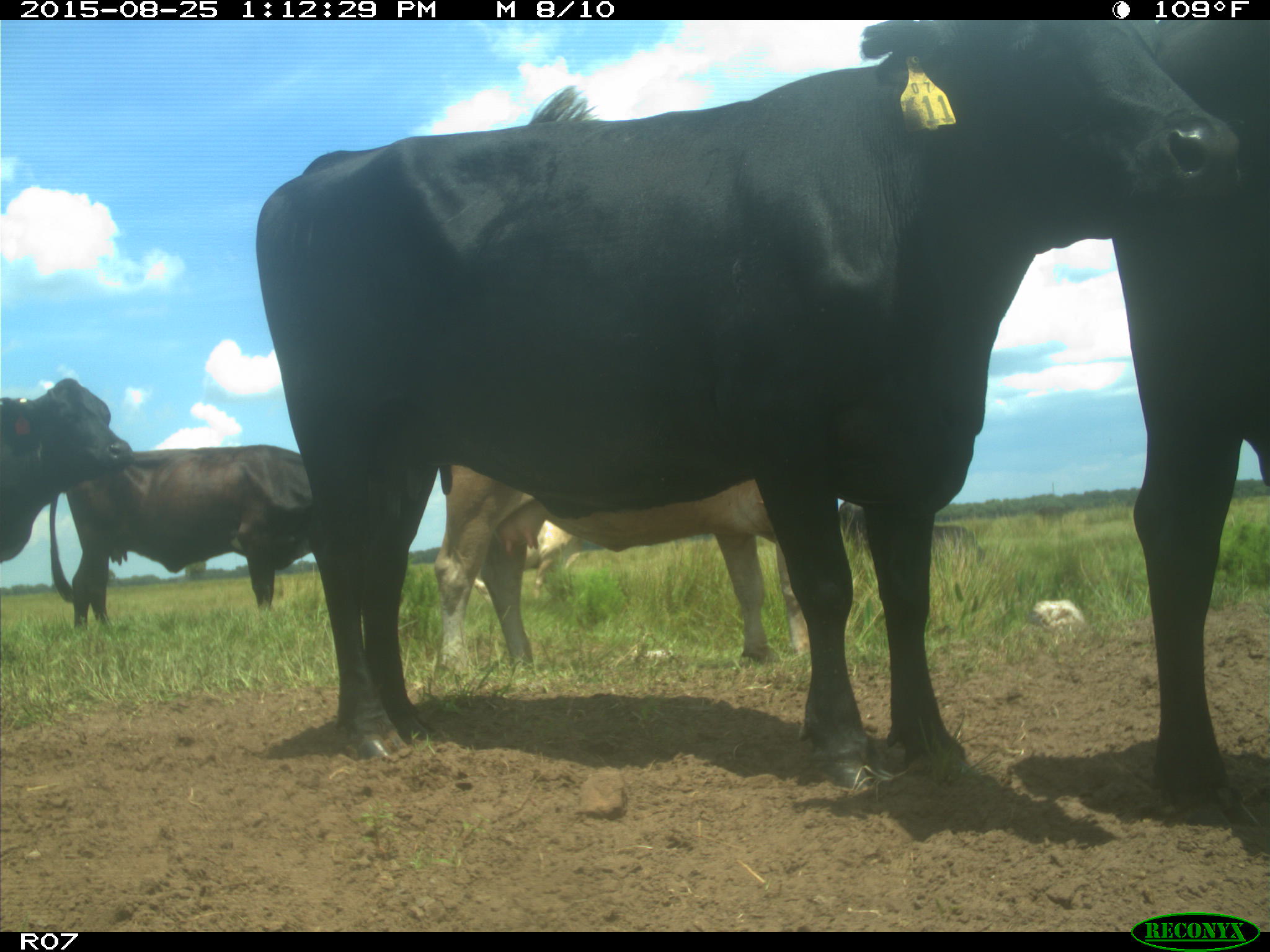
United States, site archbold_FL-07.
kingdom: Animalia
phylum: Chordata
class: Mammalia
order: Artiodactyla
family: Bovidae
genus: Bos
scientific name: Bos taurus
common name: domestic cow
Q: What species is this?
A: Bos taurus (domestic cow).